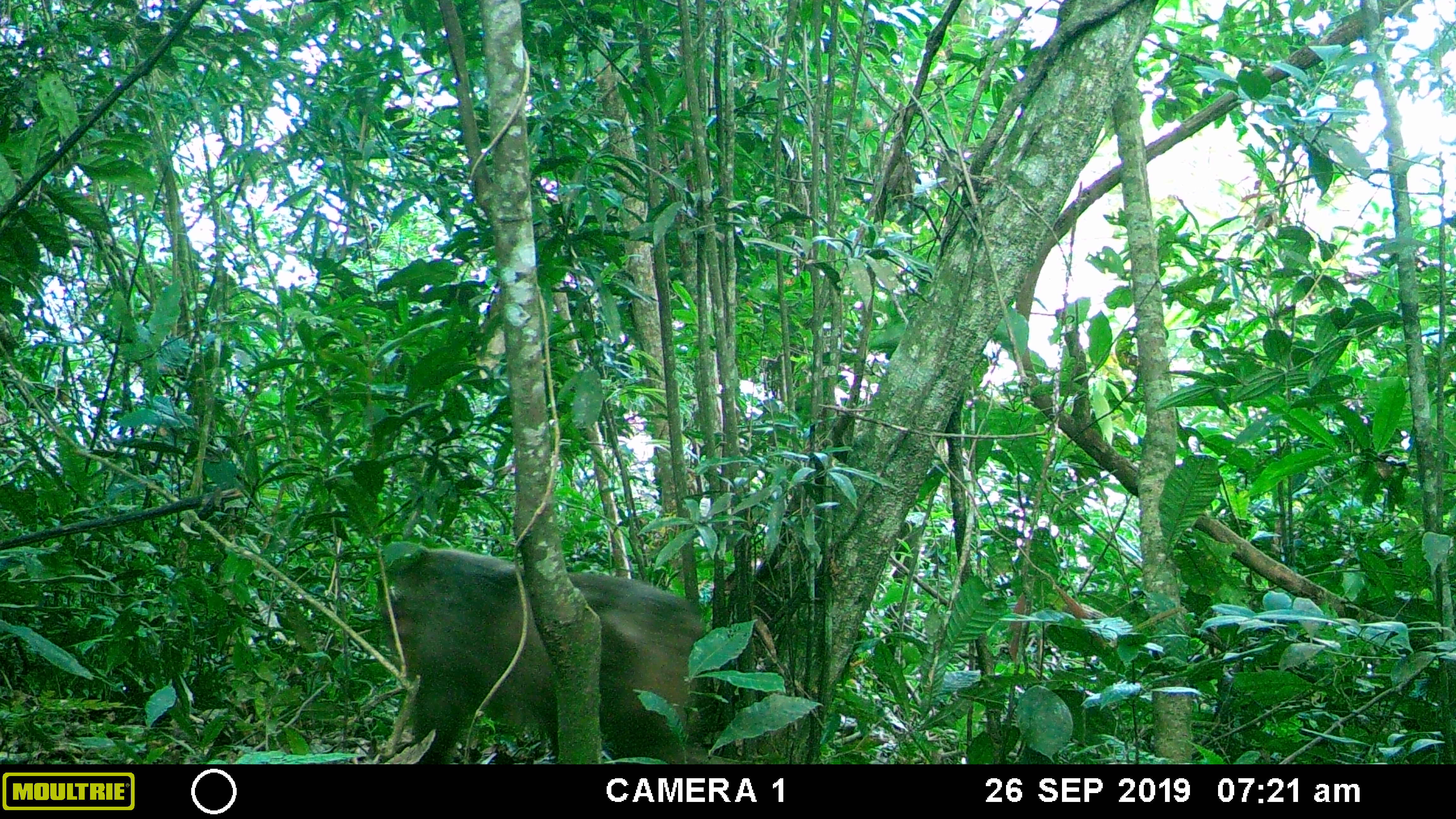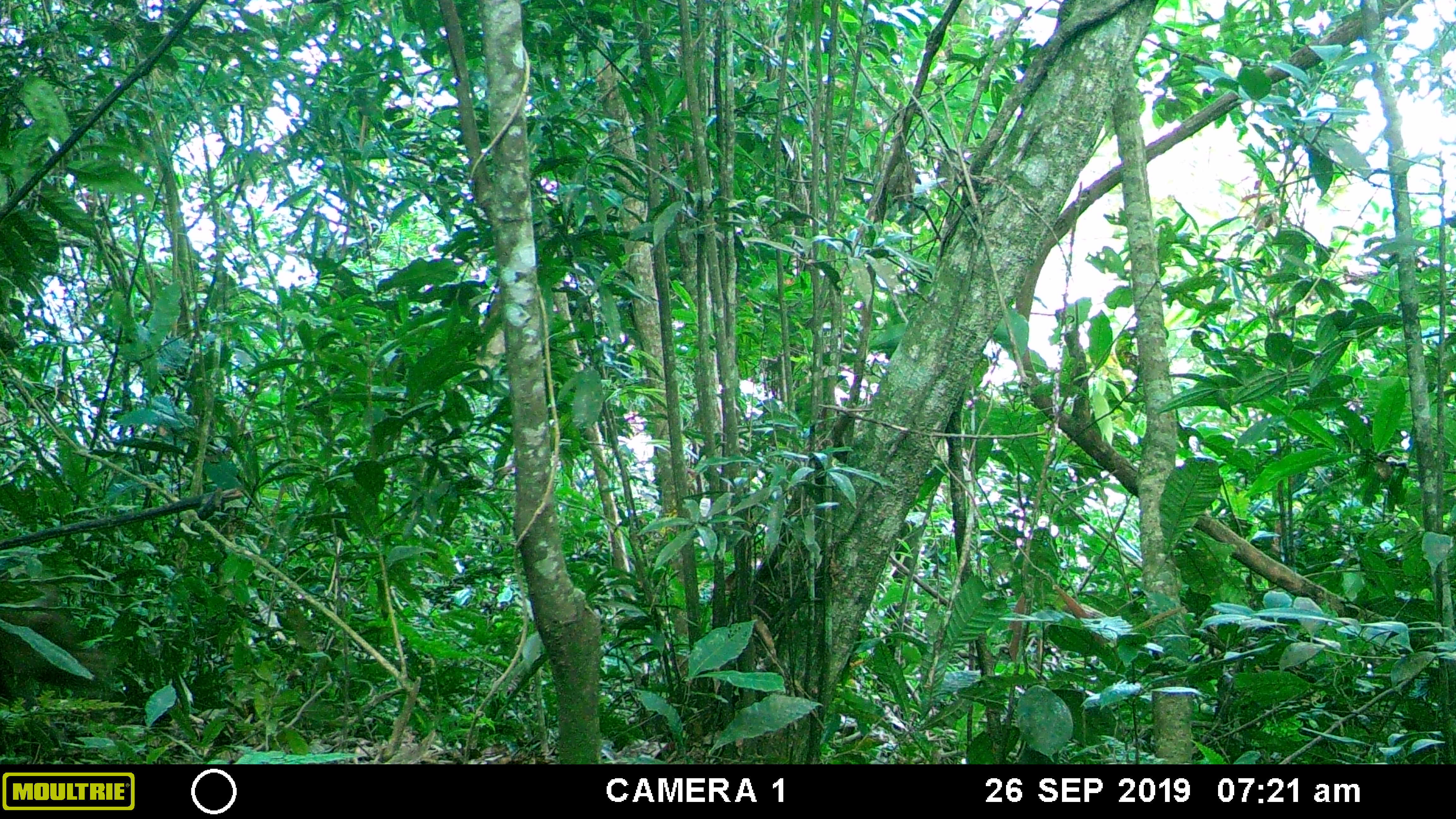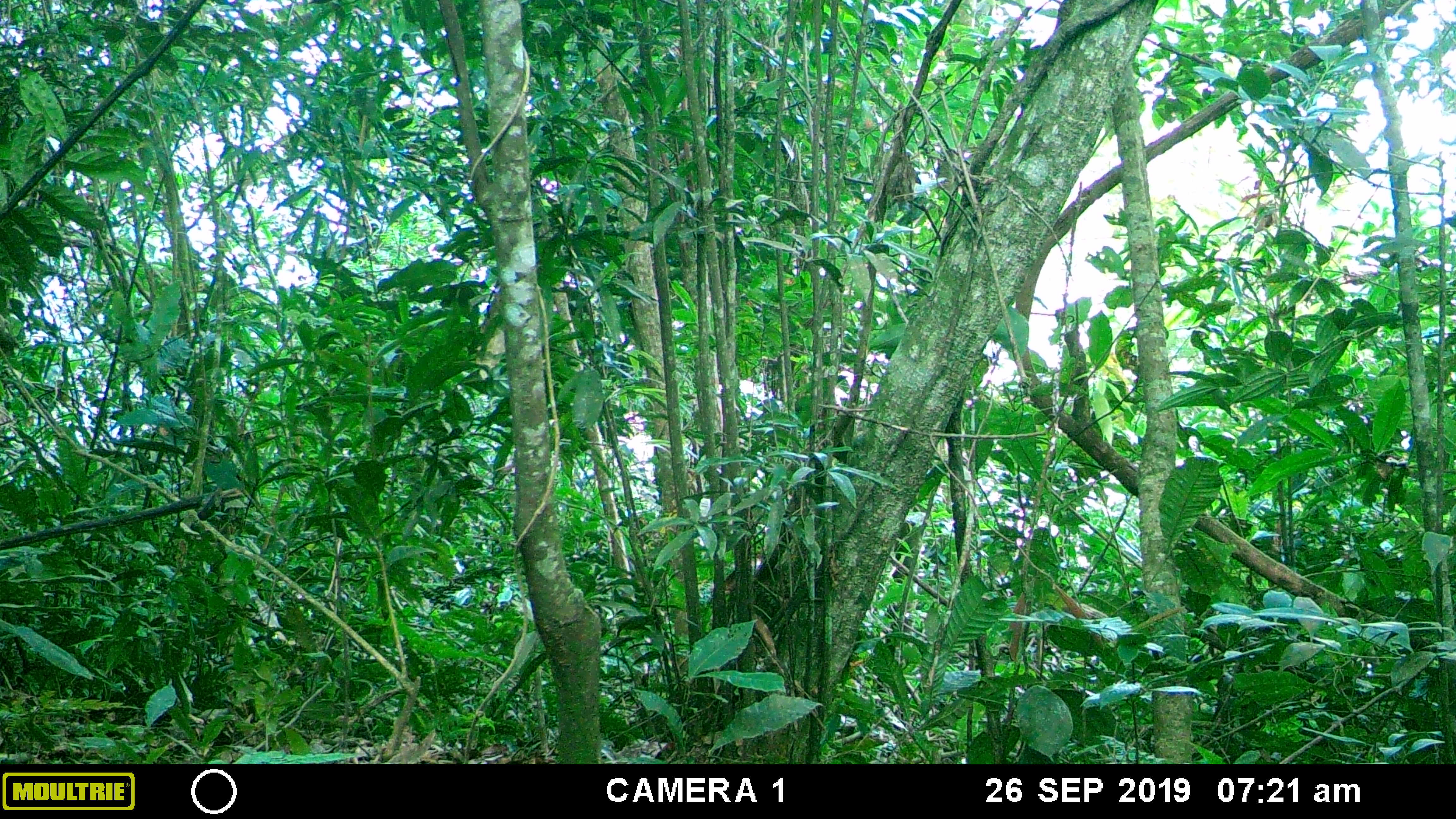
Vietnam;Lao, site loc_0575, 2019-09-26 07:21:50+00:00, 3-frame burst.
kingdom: Animalia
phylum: Chordata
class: Mammalia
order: Primates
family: Cercopithecidae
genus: Macaca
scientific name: Macaca arctoides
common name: stump-tailed macaque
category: stump tailed macaque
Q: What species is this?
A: Stump tailed macaque (stump-tailed macaque) (Macaca arctoides).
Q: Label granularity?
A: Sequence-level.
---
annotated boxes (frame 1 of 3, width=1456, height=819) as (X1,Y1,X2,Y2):
stump tailed macaque: (378,548,703,762)